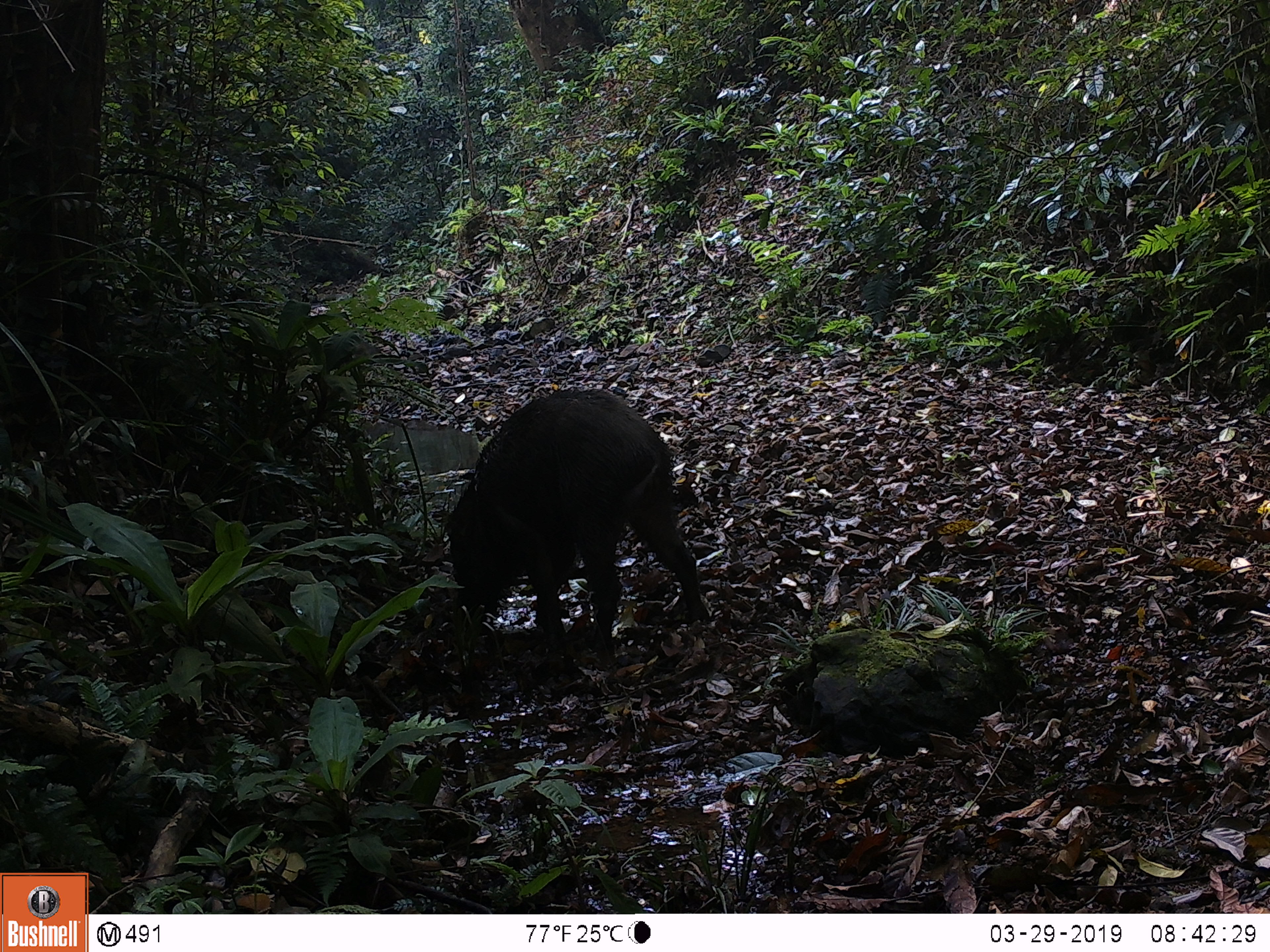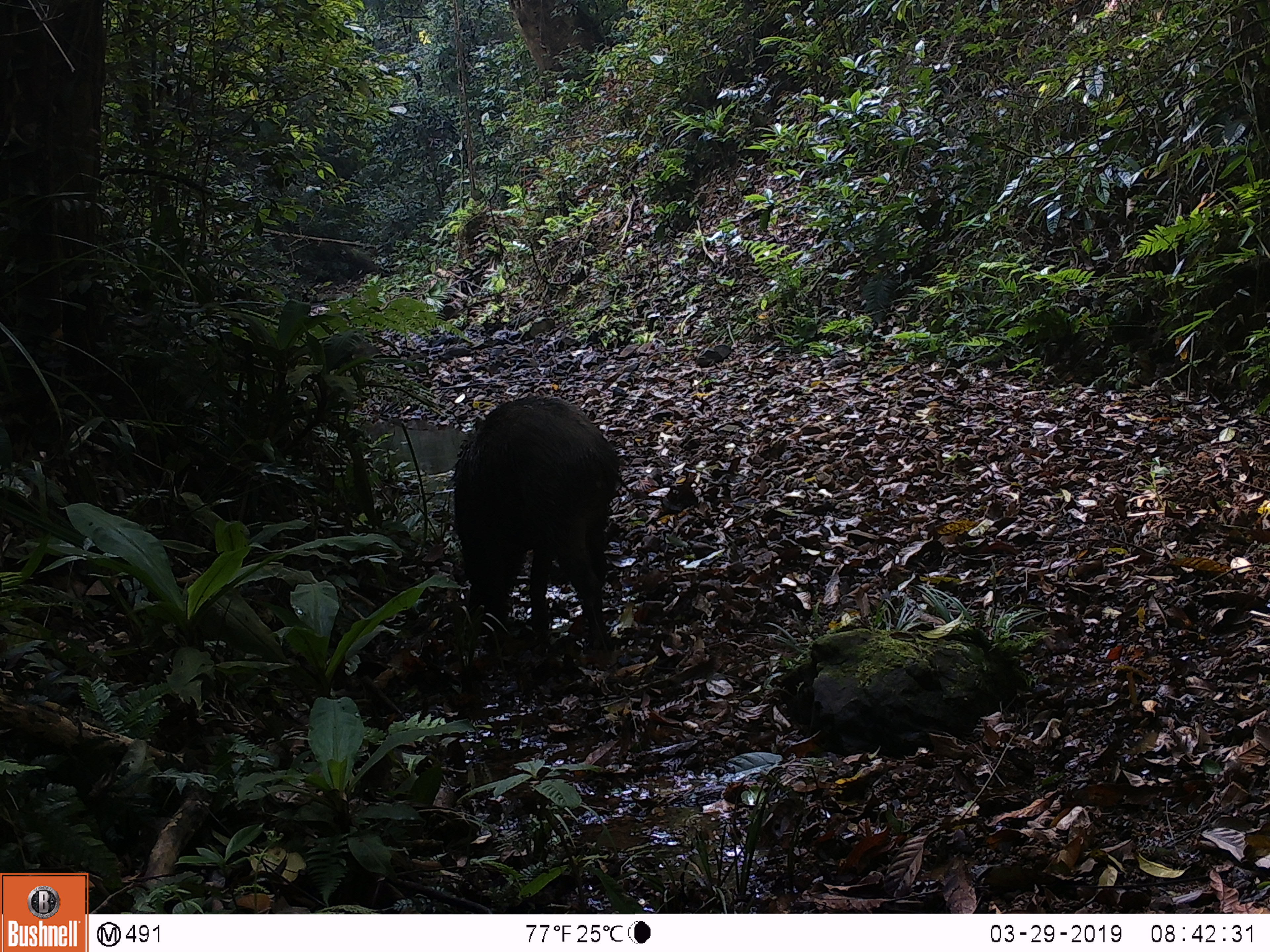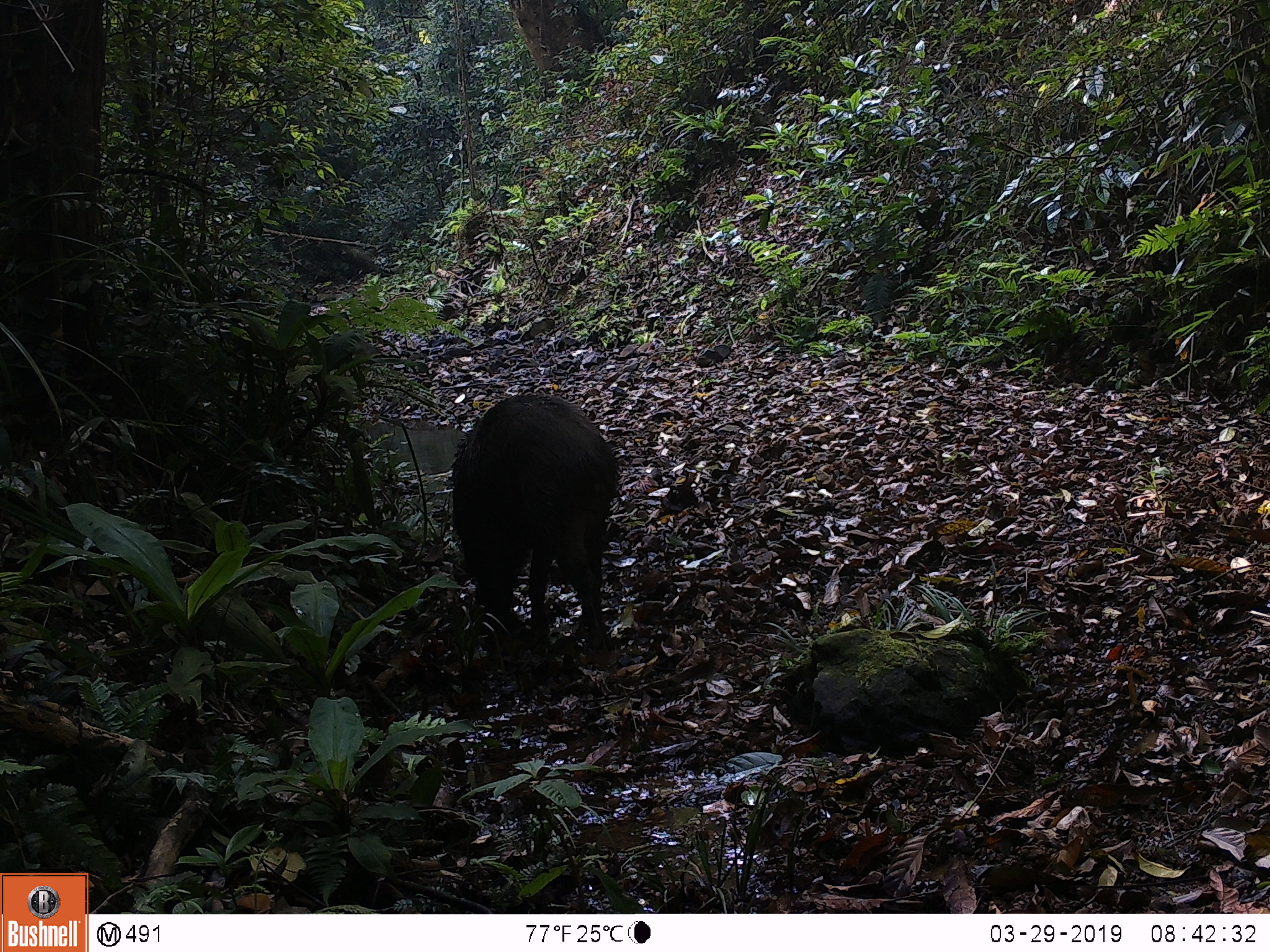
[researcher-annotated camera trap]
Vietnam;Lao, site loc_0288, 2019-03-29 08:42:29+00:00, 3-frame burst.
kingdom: Animalia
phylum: Chordata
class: Mammalia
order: Artiodactyla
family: Suidae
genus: Sus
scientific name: Sus scrofa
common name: eurasian wild pig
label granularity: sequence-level